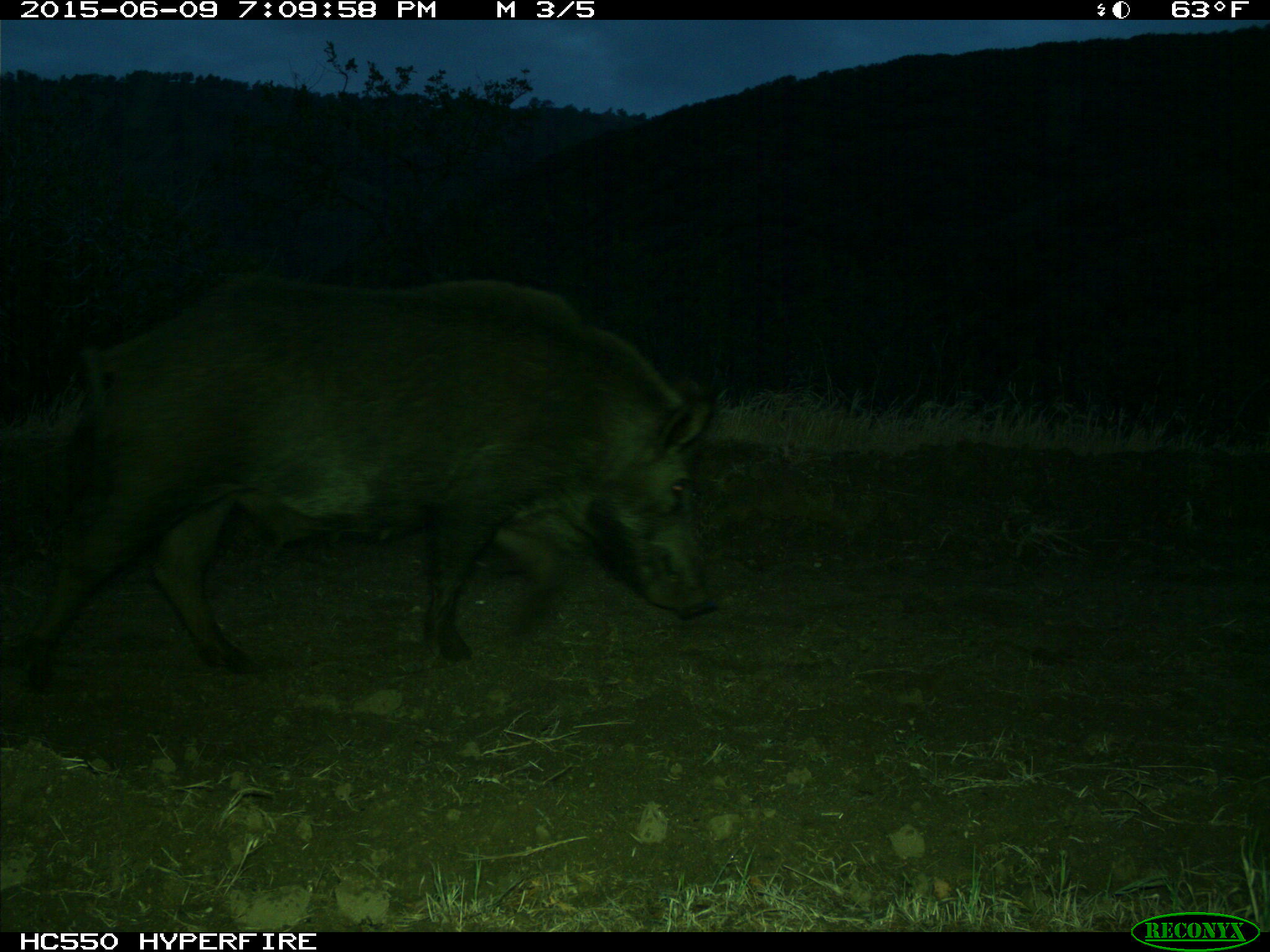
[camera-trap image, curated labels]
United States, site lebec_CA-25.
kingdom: Animalia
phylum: Chordata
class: Mammalia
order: Artiodactyla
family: Suidae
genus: Sus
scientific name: Sus scrofa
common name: wild boar